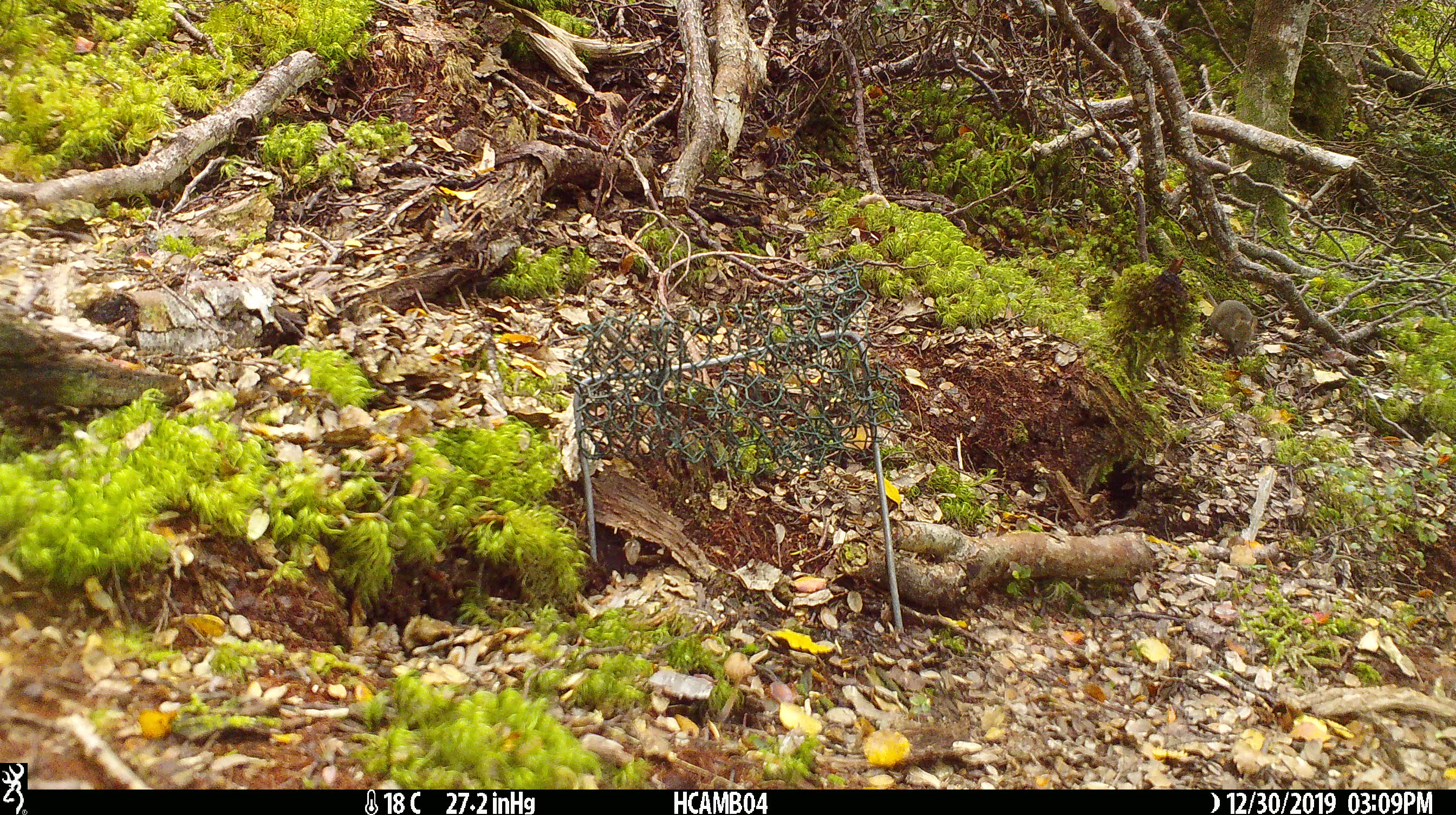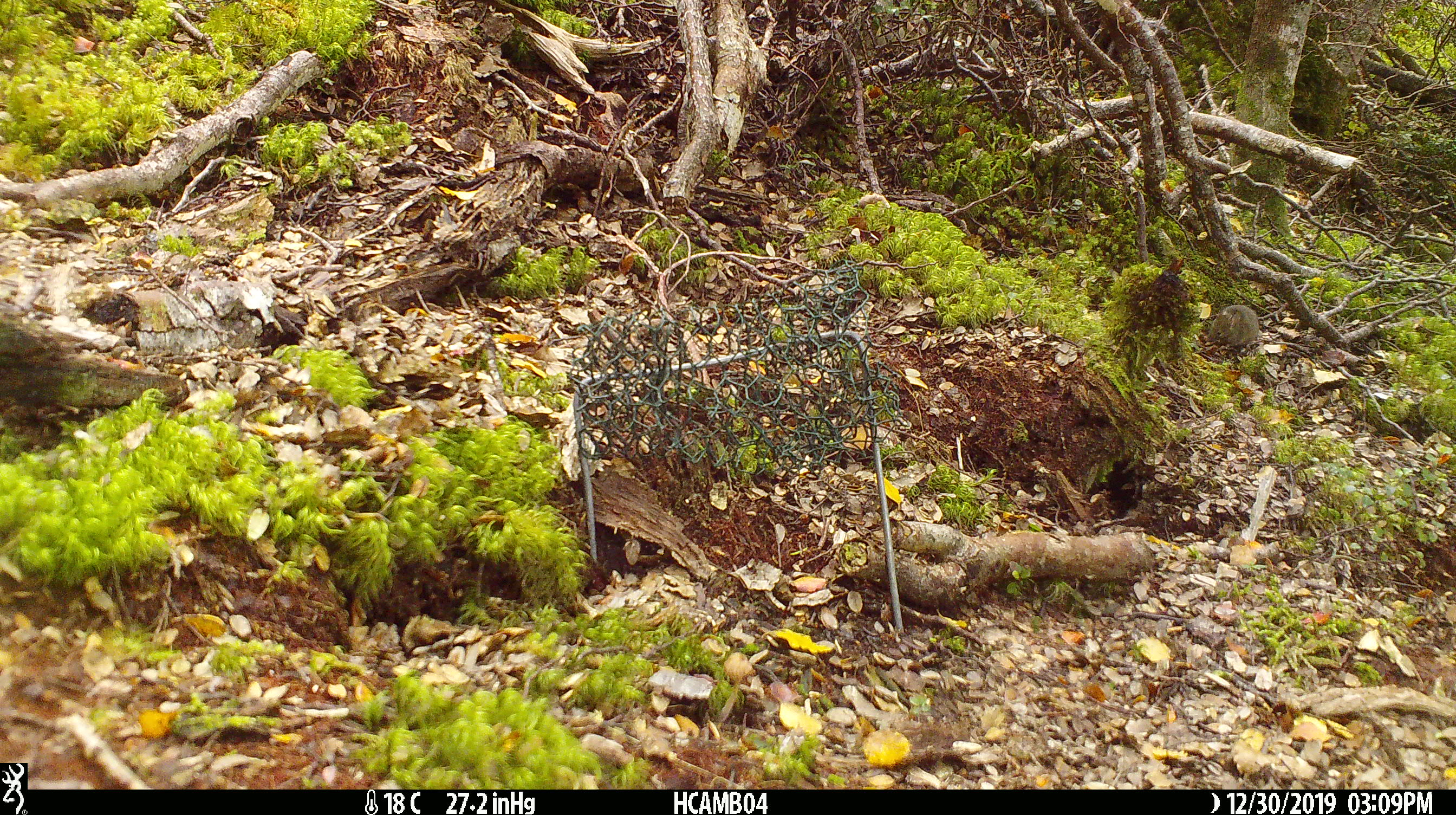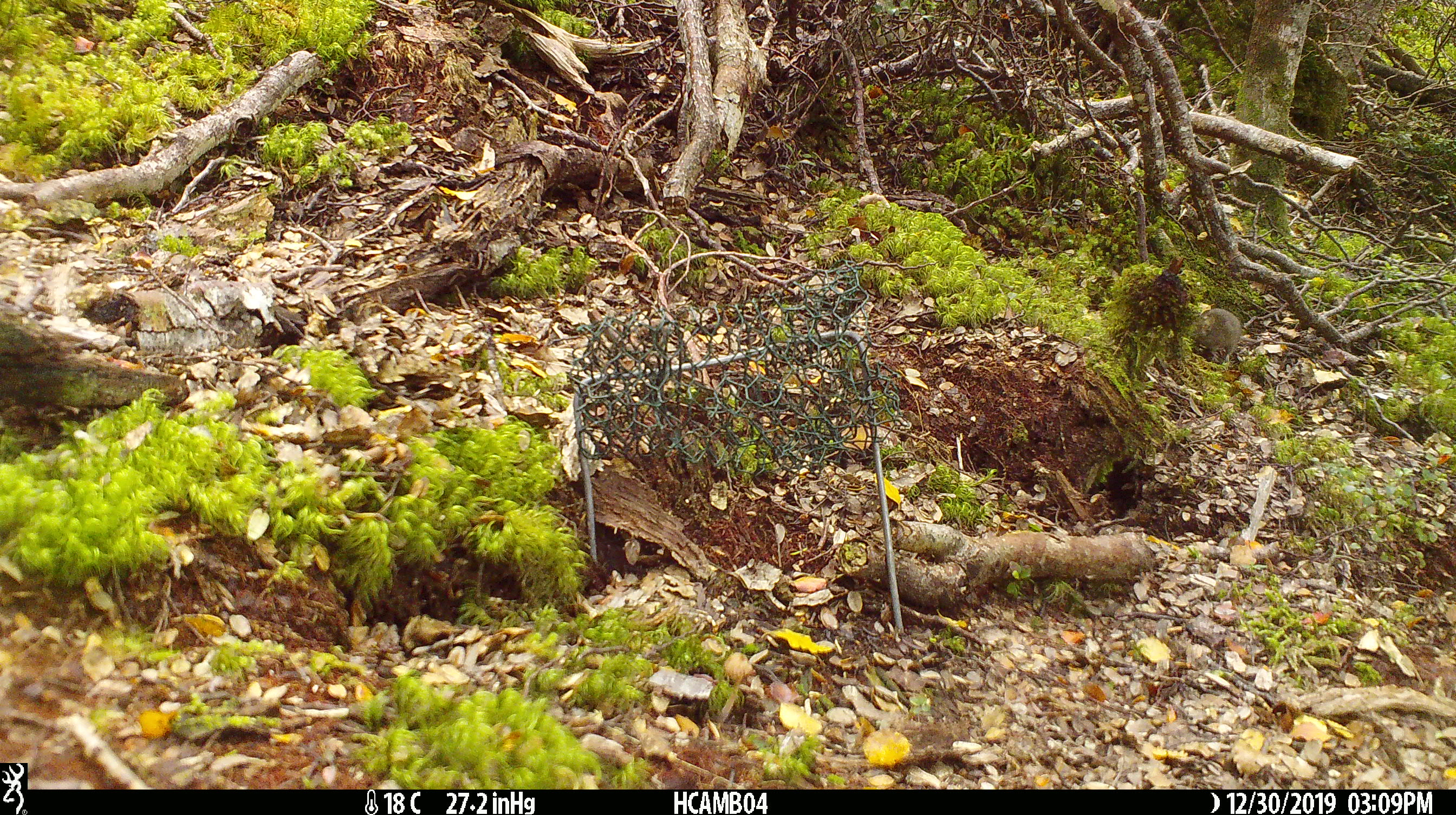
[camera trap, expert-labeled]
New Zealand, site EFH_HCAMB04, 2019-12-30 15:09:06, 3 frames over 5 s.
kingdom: Animalia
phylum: Chordata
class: Mammalia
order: Rodentia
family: Muridae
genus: Mus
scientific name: Mus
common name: mouse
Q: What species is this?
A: Mouse (Mus).